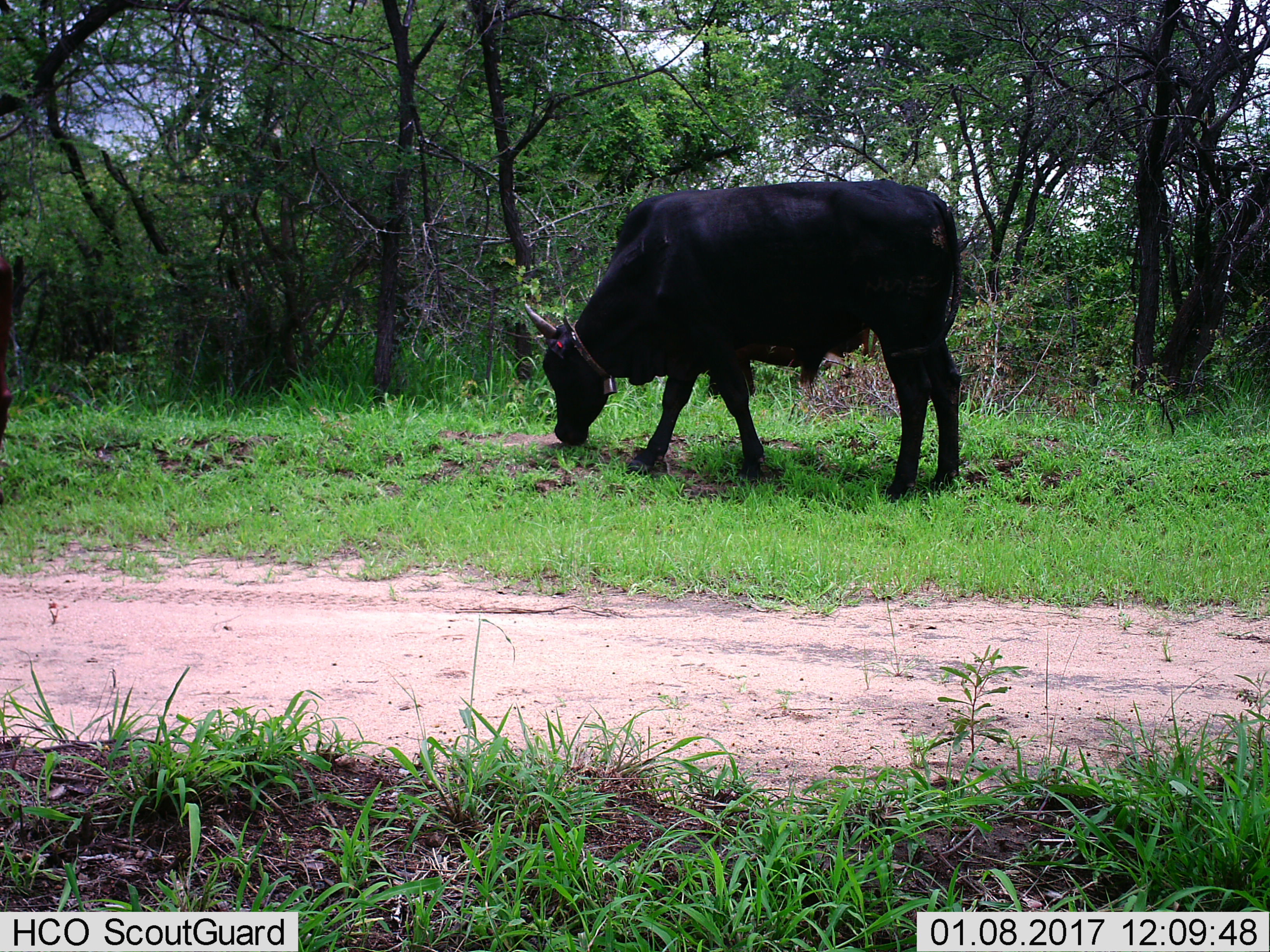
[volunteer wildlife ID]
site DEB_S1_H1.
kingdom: Animalia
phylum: Chordata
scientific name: Vertebrata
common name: domestic animal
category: domesticanimal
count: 1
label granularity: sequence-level